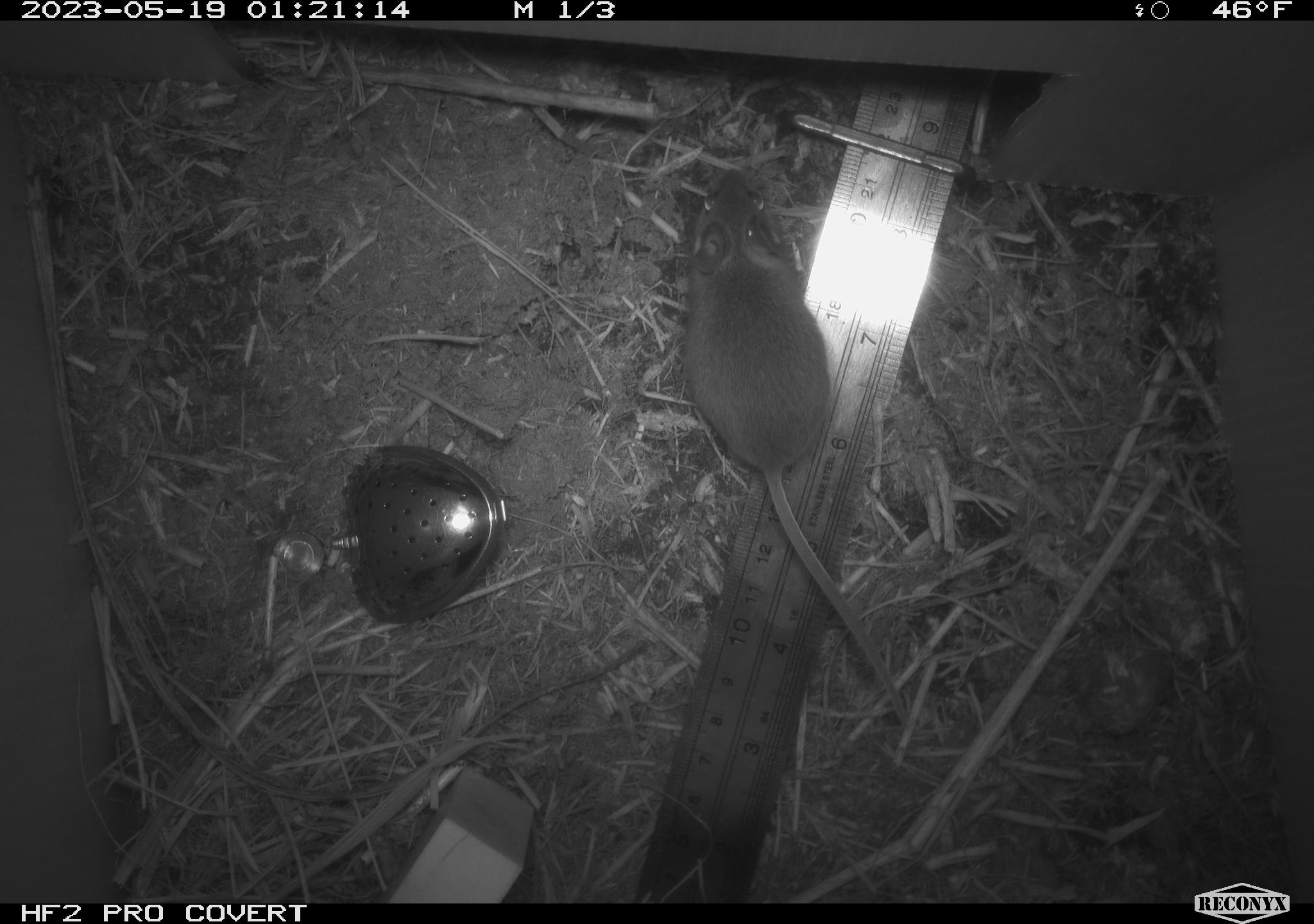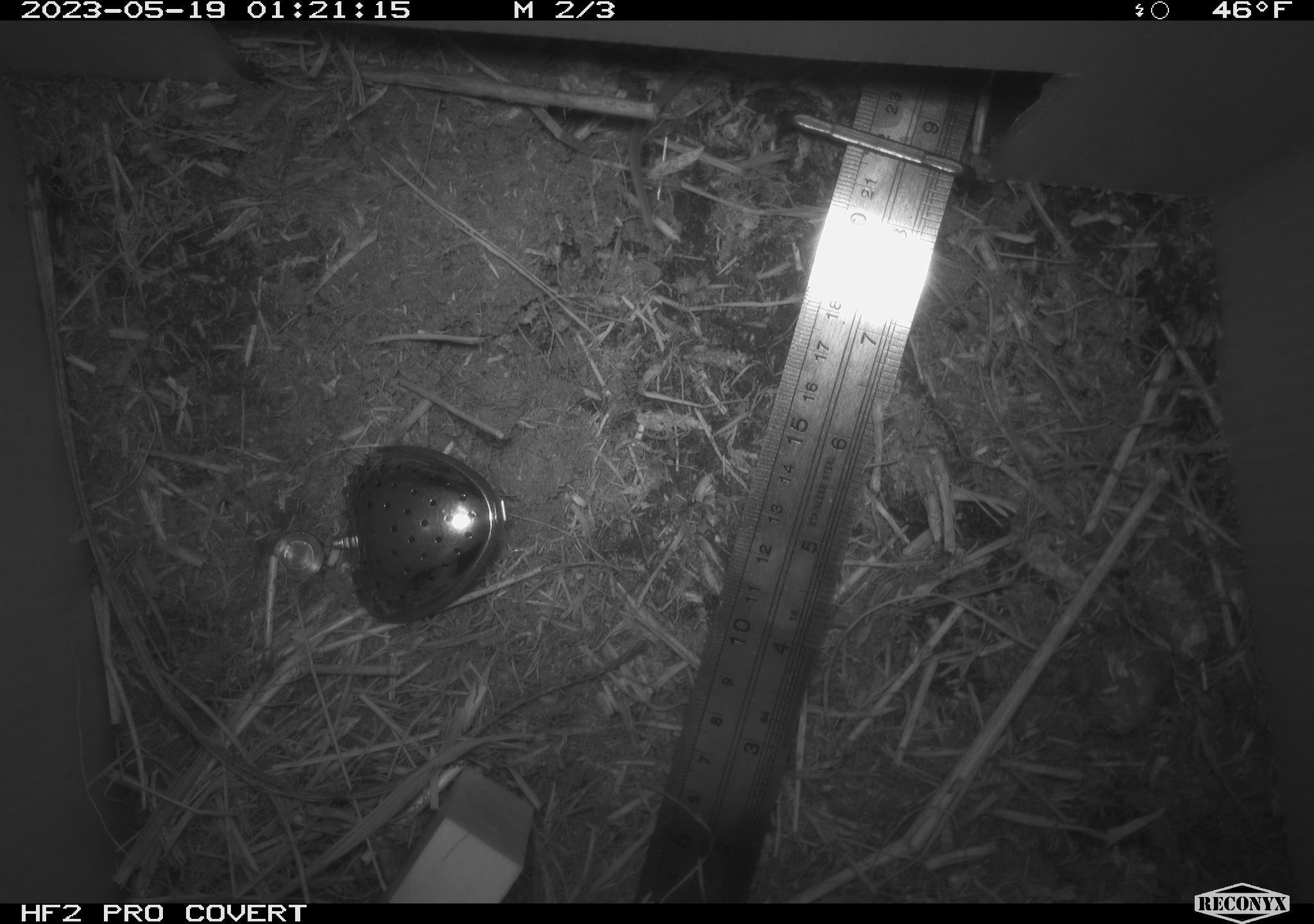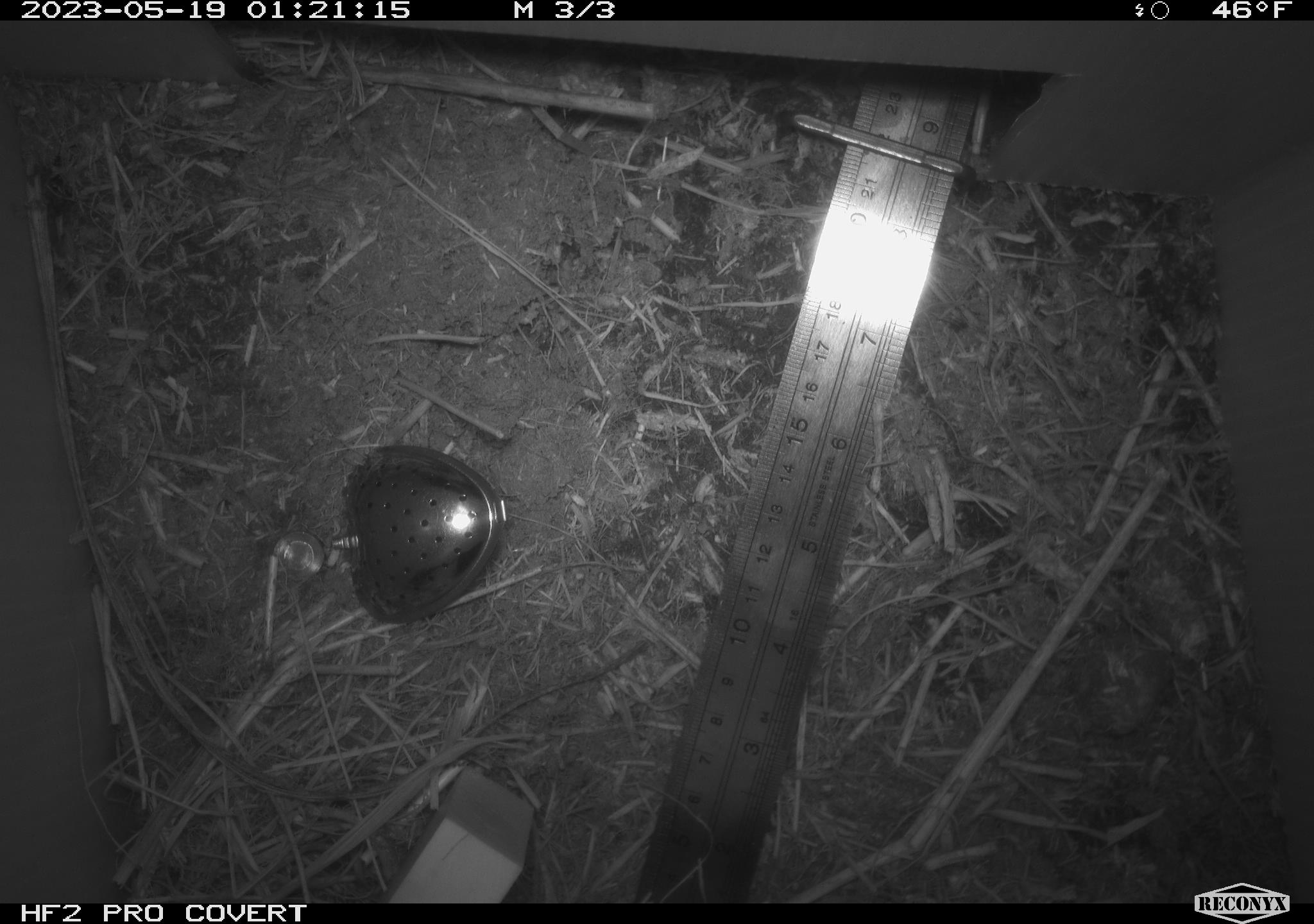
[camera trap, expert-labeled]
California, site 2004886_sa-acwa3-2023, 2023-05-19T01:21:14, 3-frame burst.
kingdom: Animalia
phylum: Chordata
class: Mammalia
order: Rodentia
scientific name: Rodentia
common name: mouse species